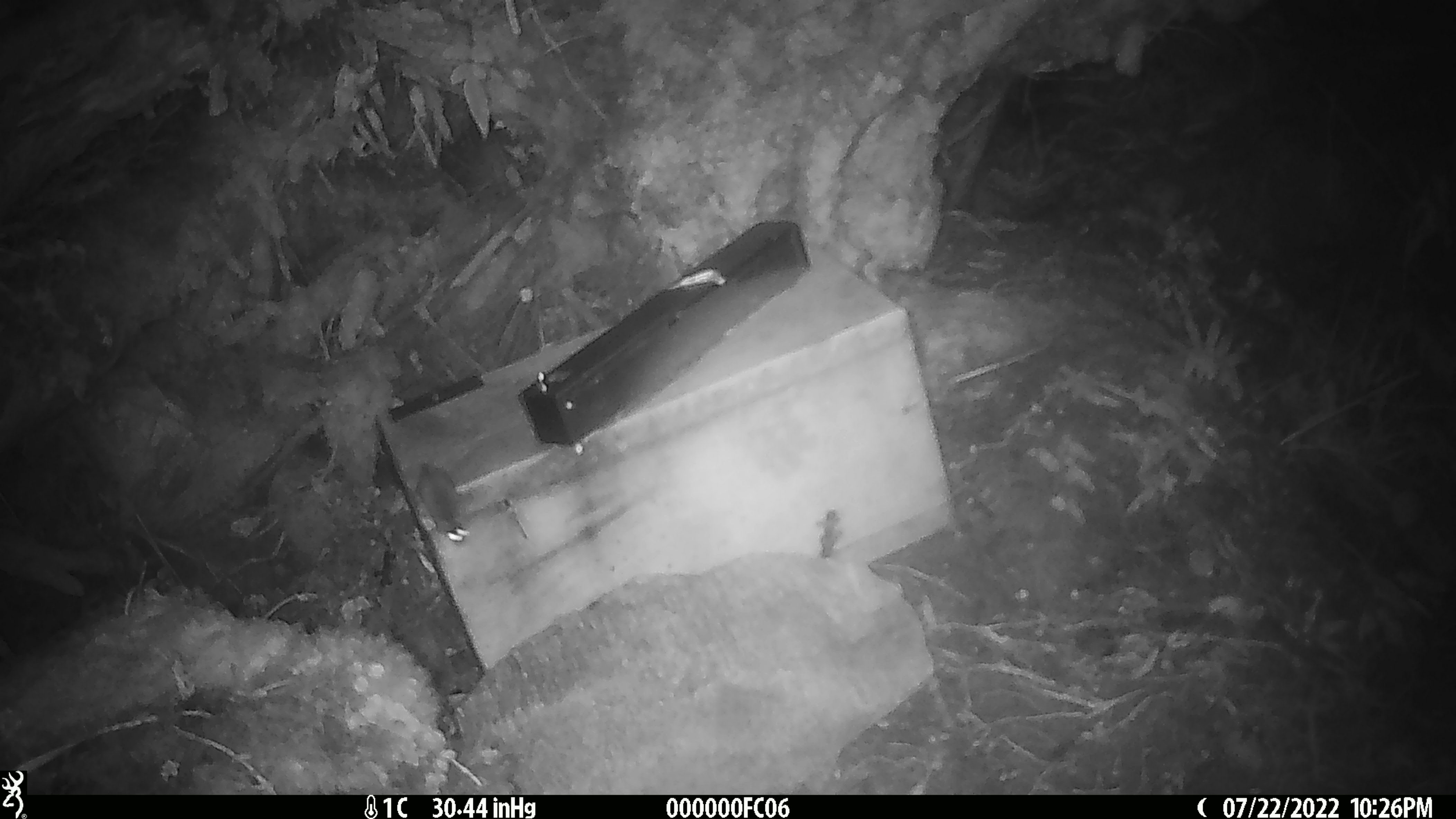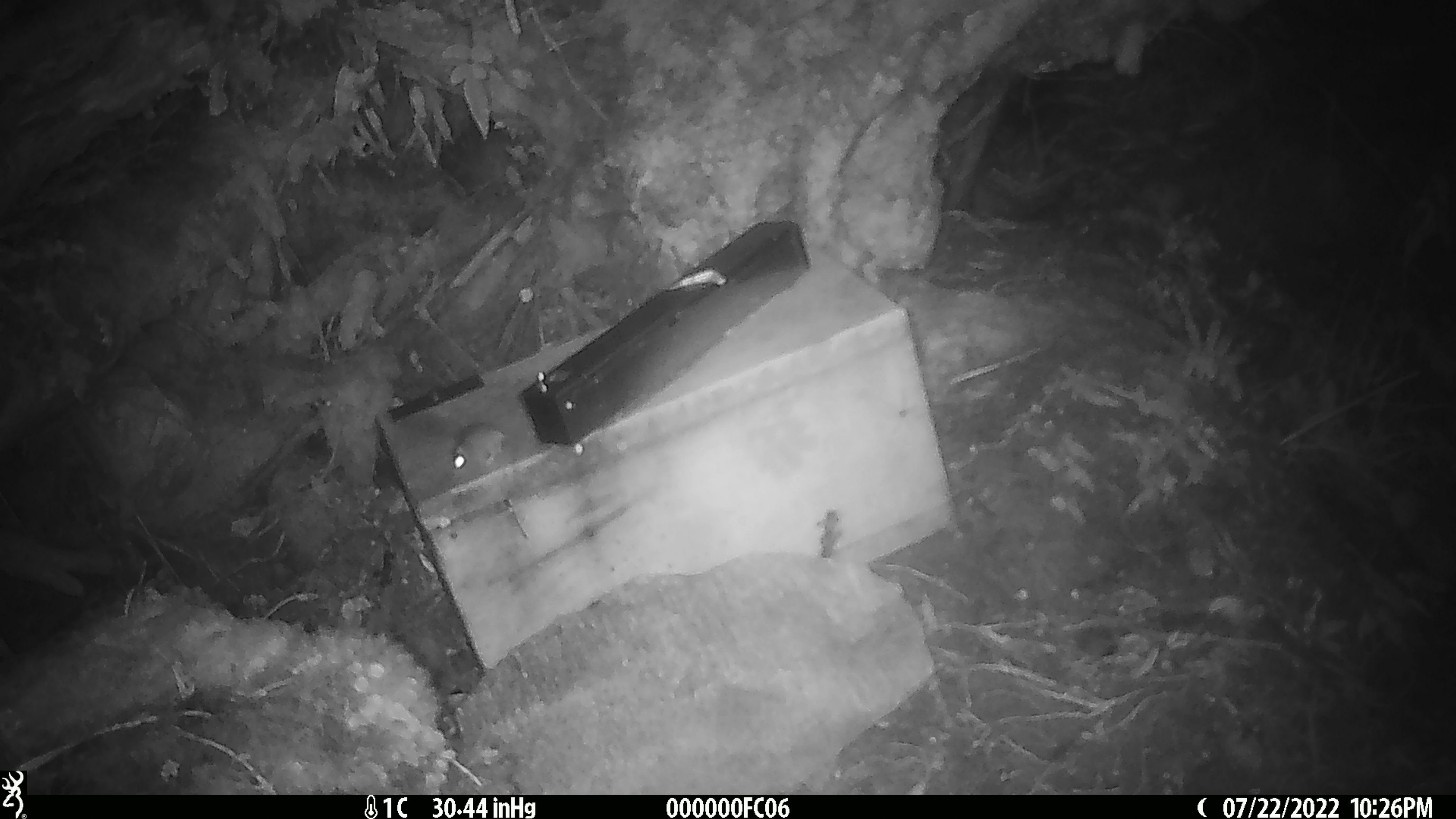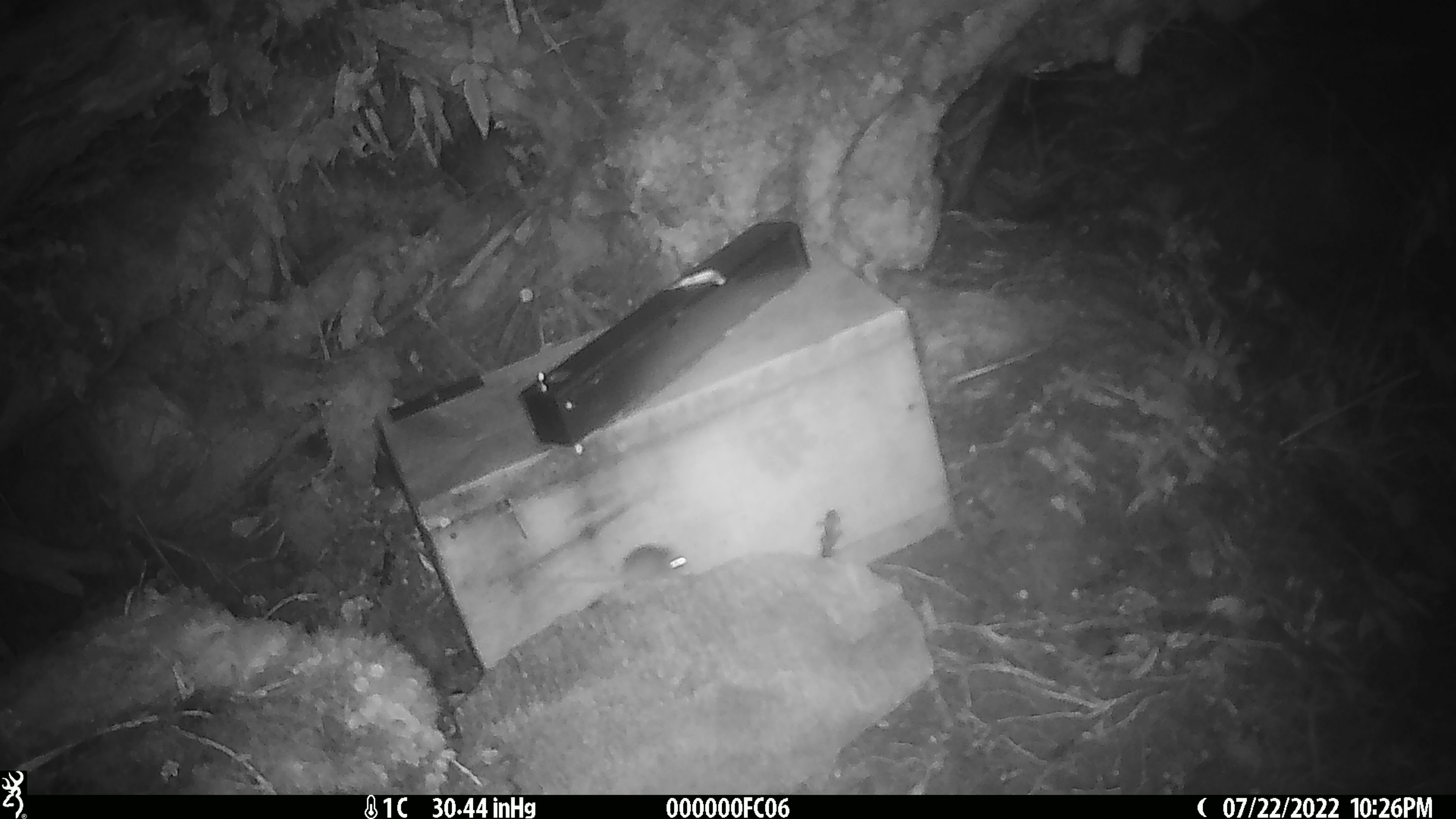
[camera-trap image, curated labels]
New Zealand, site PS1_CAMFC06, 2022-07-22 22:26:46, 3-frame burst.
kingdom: Animalia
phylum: Chordata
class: Mammalia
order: Rodentia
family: Muridae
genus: Mus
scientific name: Mus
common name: mouse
Mouse (Mus).